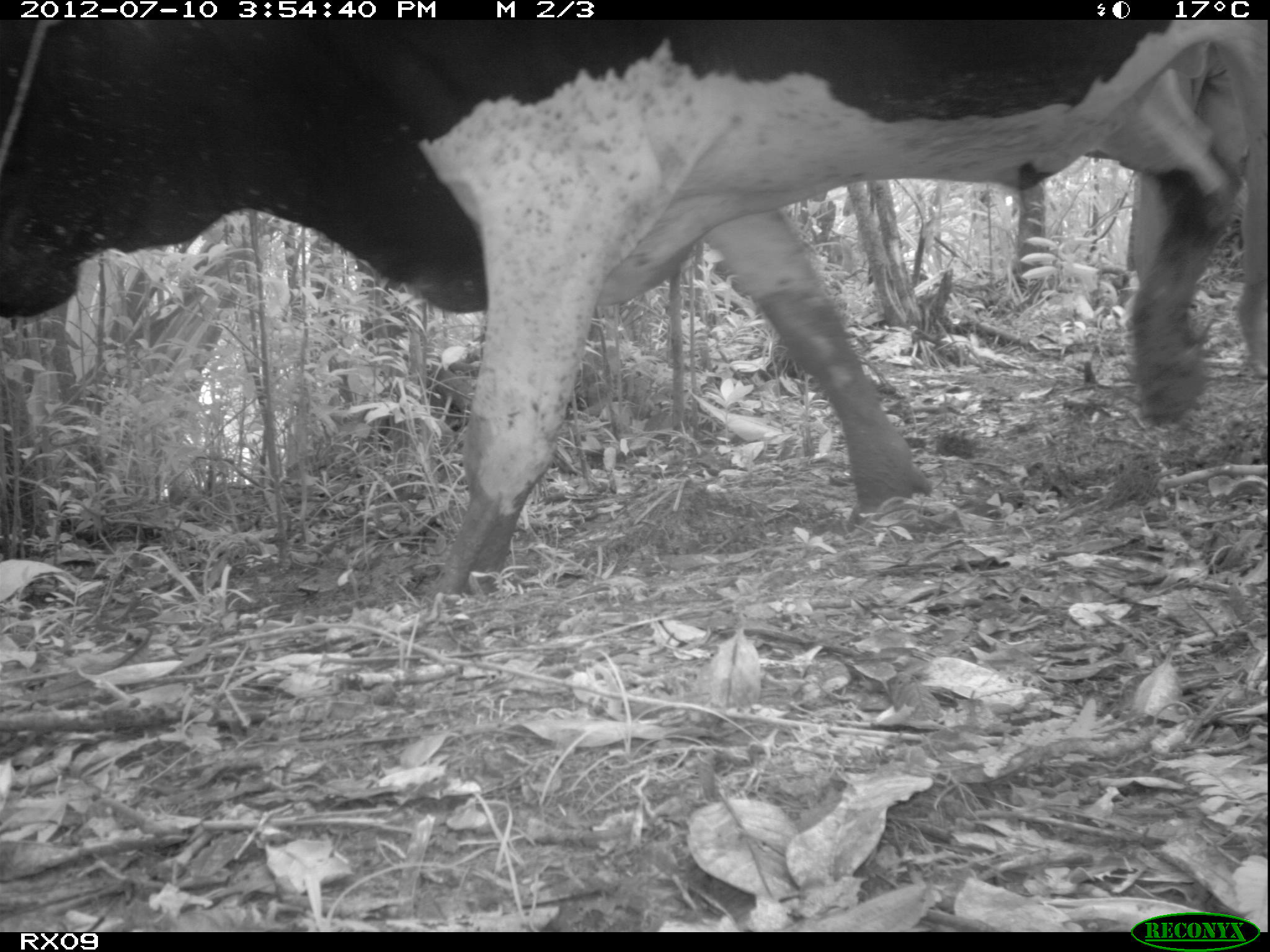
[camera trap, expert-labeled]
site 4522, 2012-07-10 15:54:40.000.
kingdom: Animalia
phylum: Chordata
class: Mammalia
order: Artiodactyla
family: Bovidae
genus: Bos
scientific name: Bos taurus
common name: domestic cattle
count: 4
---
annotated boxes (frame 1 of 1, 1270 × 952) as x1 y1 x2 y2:
bos taurus: 0 20 1267 605